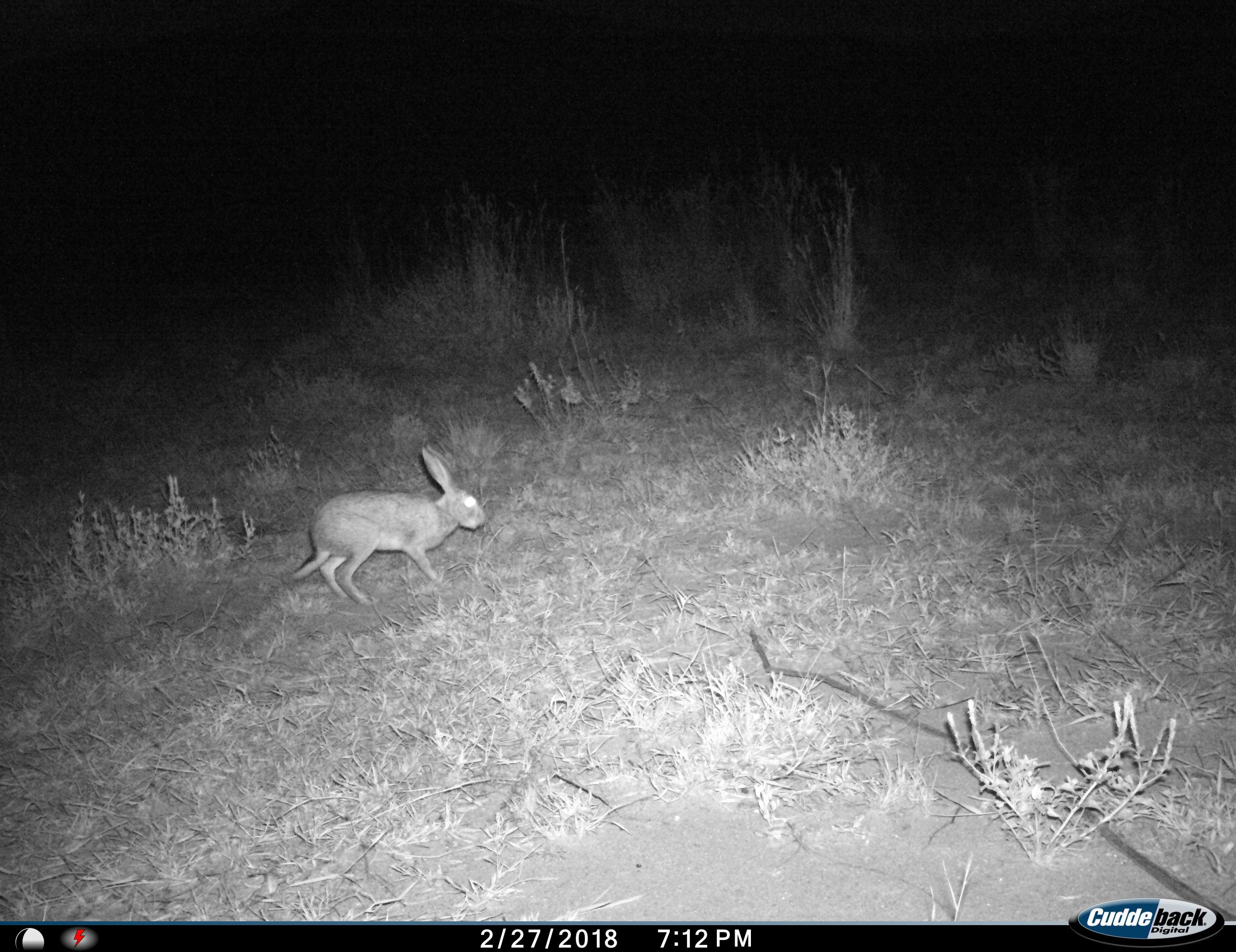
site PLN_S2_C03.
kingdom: Animalia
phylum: Chordata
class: Mammalia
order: Lagomorpha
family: Leporidae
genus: Lepus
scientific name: Lepus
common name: hare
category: hareunknown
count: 1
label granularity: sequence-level